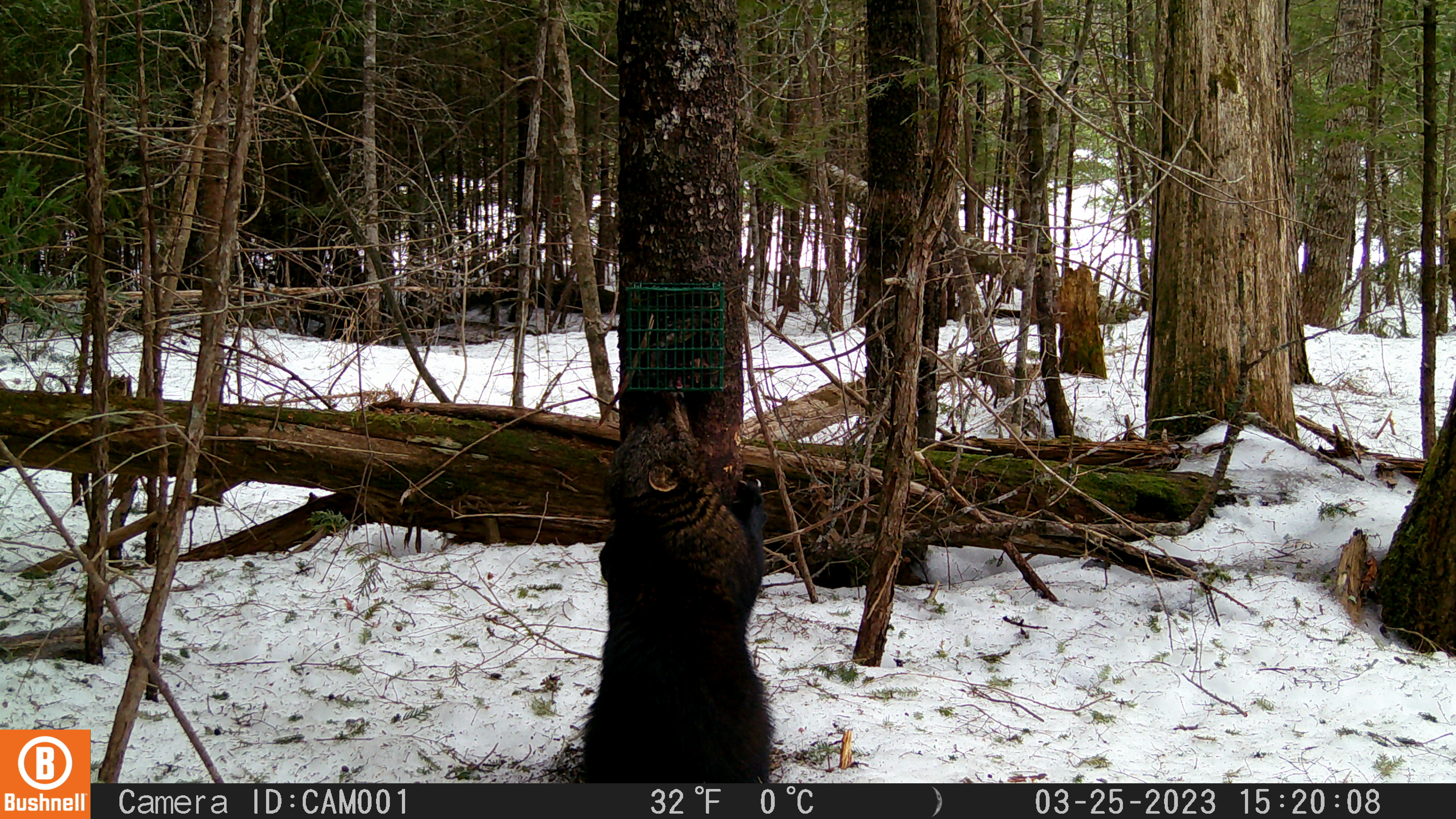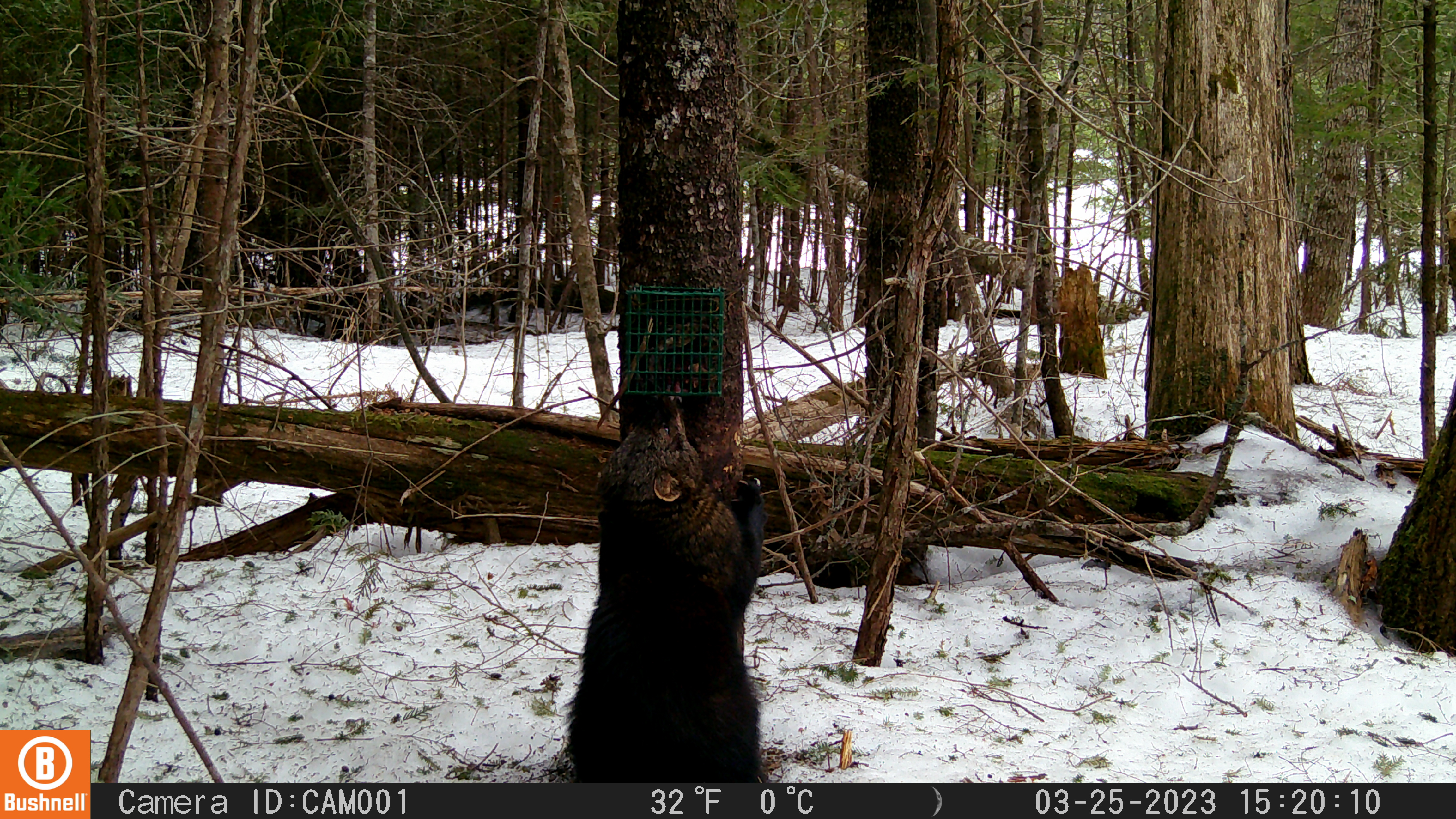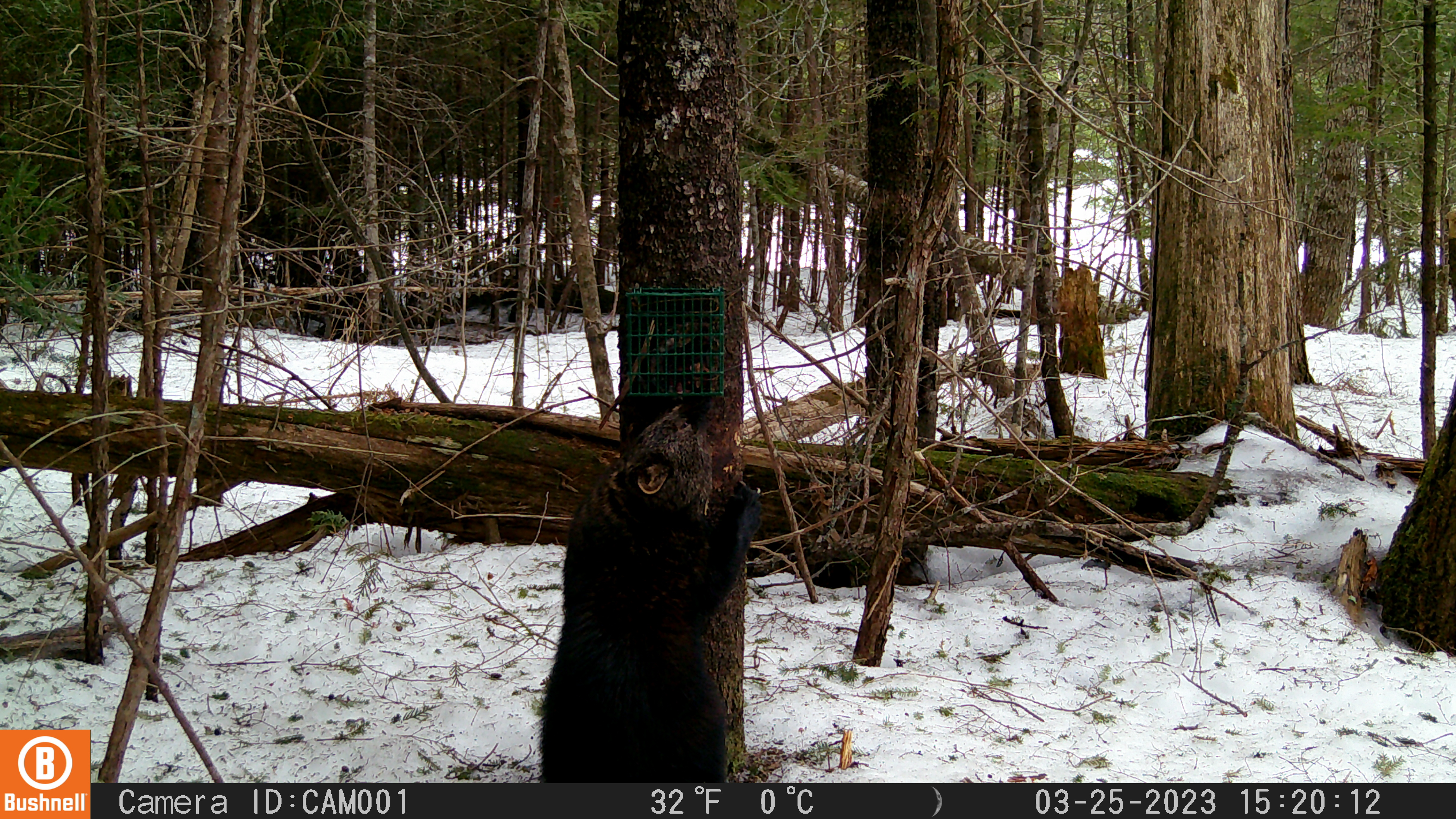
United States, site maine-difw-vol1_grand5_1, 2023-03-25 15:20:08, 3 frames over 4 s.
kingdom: Animalia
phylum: Chordata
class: Mammalia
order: Carnivora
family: Mustelidae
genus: Pekania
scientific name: Pekania pennanti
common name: fisher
Fisher (Pekania pennanti).